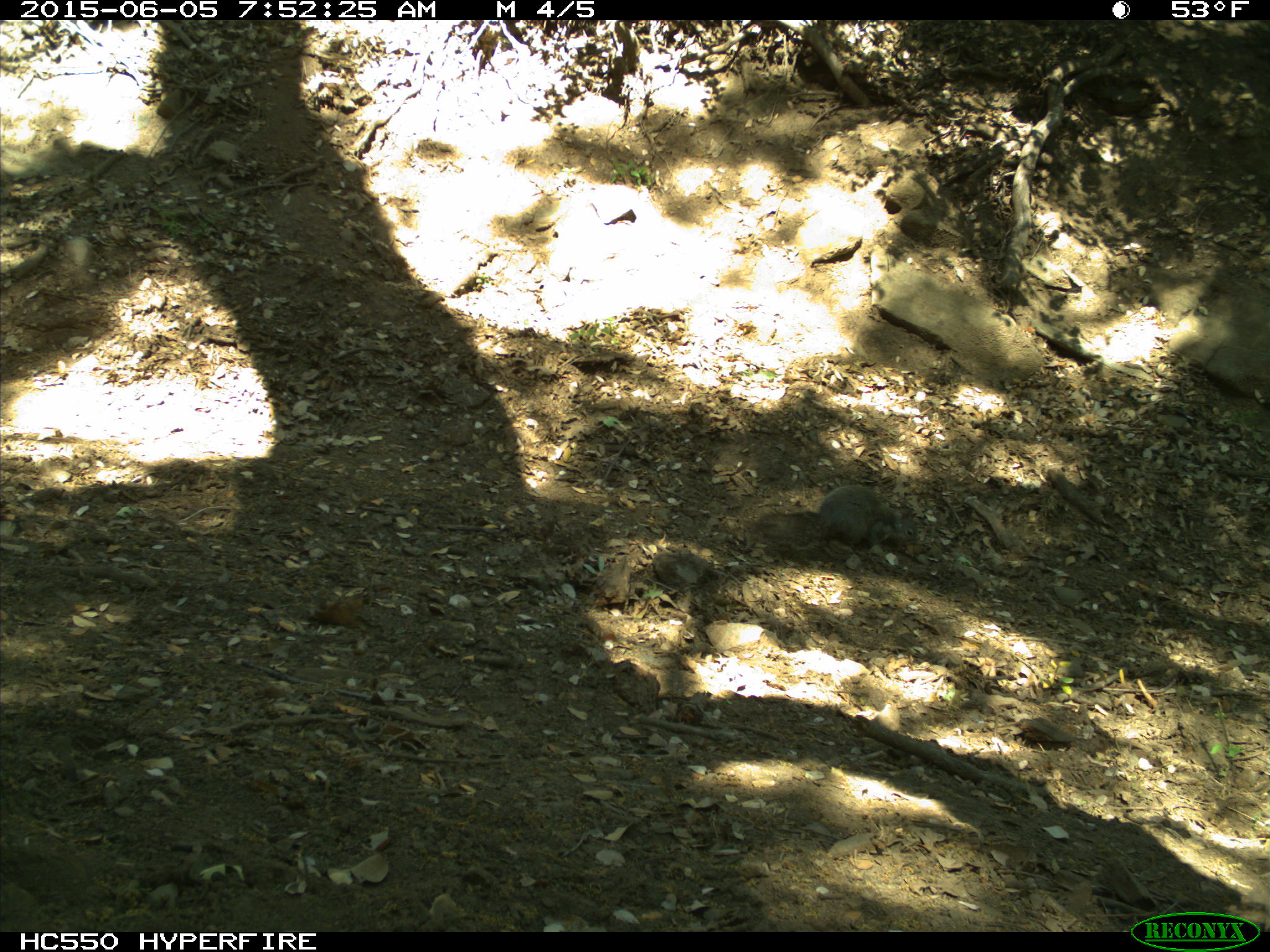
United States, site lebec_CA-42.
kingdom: Animalia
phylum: Chordata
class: Mammalia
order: Rodentia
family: Sciuridae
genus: Sciurus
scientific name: Sciurus carolinensis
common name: eastern gray squirrel